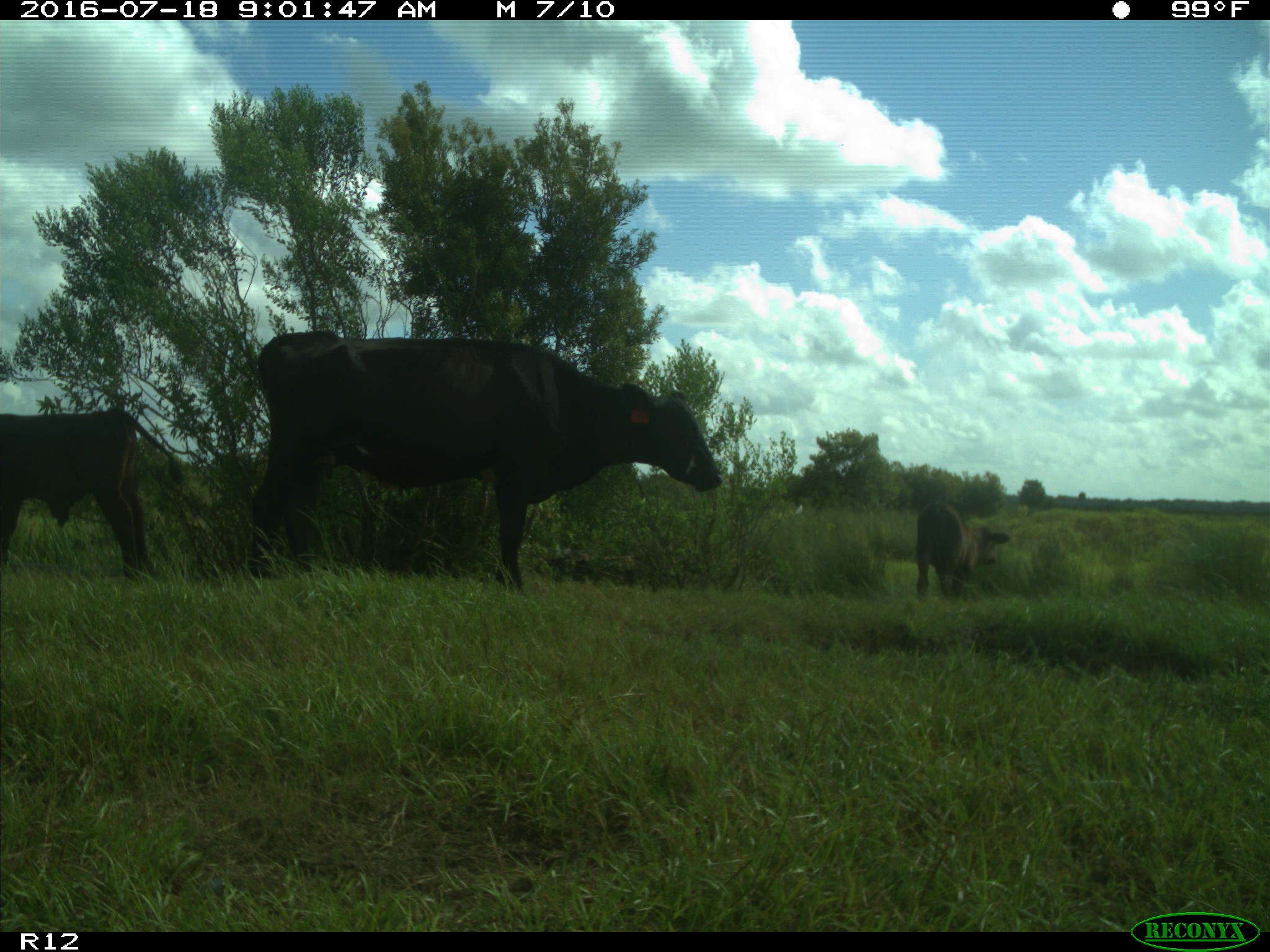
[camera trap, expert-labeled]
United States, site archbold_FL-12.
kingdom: Animalia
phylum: Chordata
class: Mammalia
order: Artiodactyla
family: Bovidae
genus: Bos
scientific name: Bos taurus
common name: domestic cow